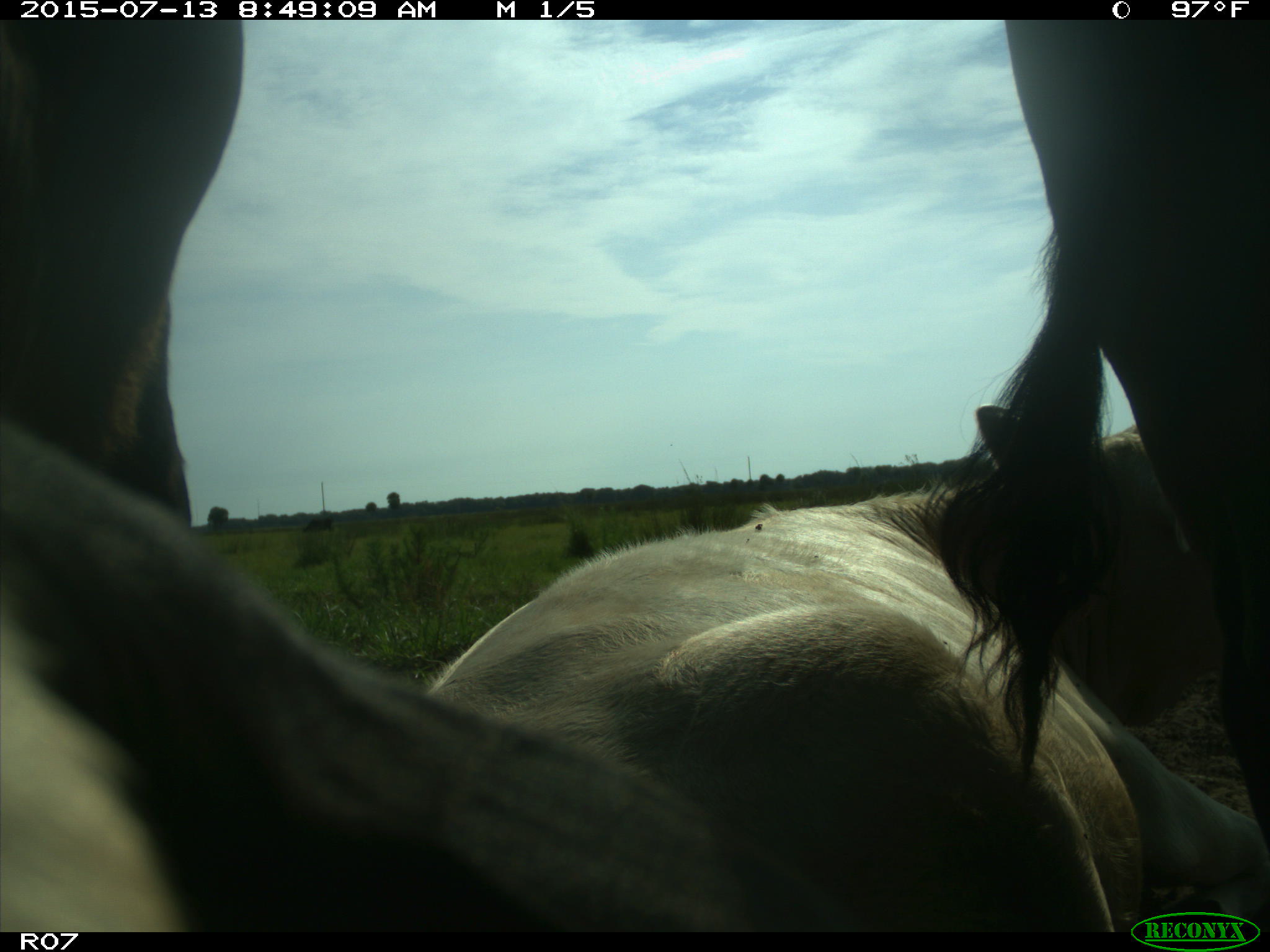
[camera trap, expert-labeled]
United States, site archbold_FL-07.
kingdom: Animalia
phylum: Chordata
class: Mammalia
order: Artiodactyla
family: Bovidae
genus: Bos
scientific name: Bos taurus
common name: domestic cow